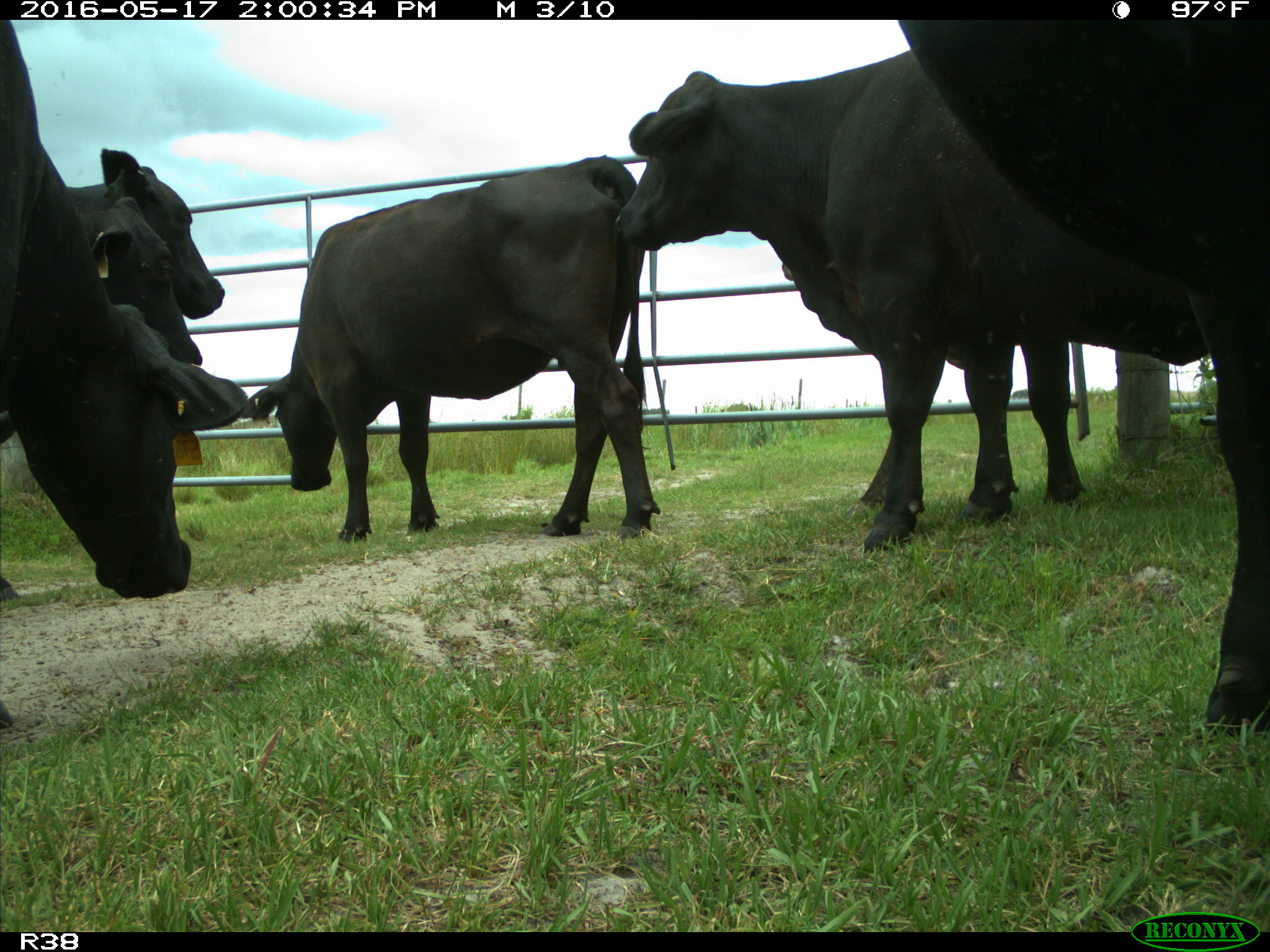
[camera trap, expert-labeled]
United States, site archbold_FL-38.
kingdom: Animalia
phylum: Chordata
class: Mammalia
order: Artiodactyla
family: Bovidae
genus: Bos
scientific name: Bos taurus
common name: domestic cow